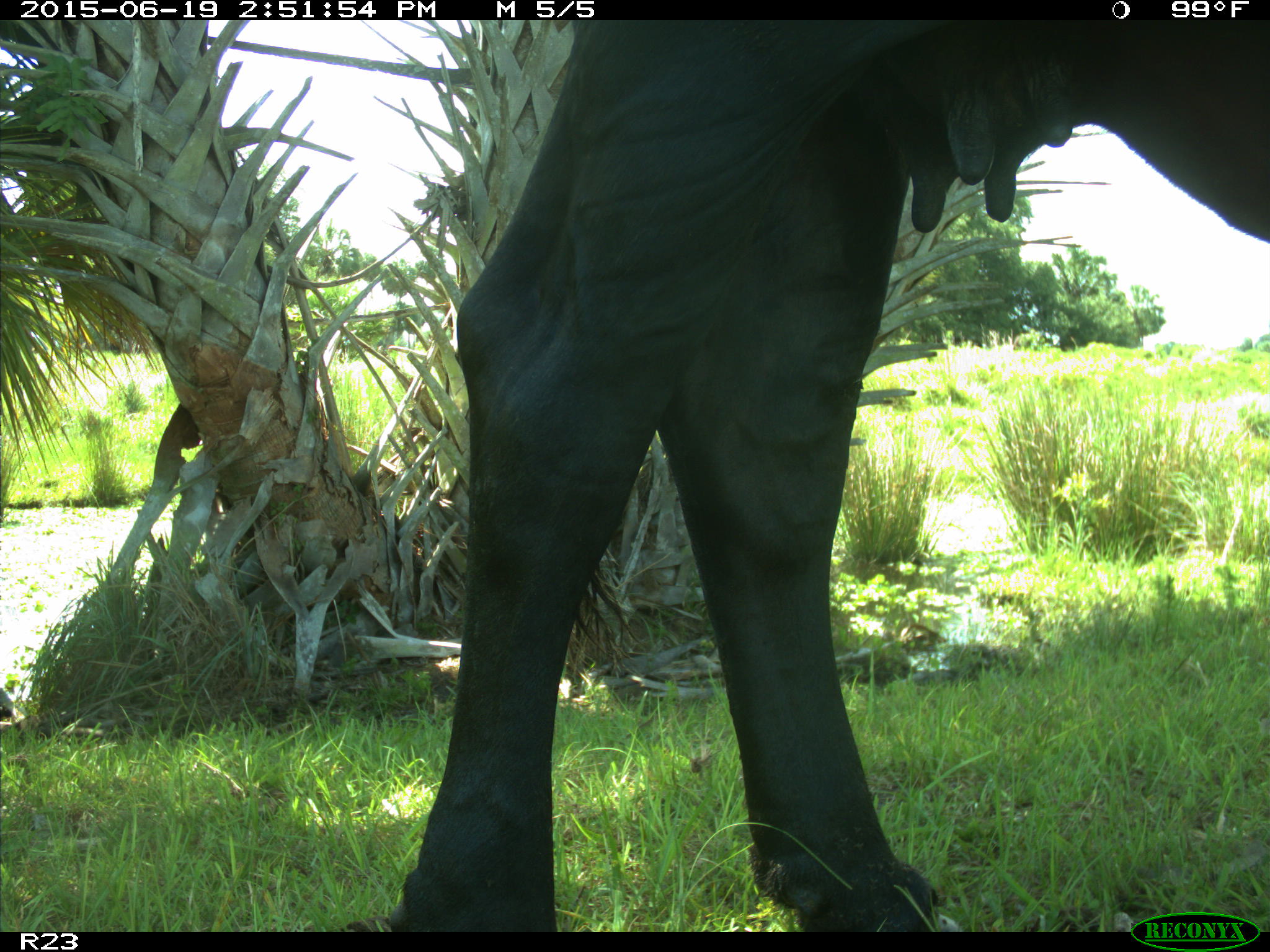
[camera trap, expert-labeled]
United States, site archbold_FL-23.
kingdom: Animalia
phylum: Chordata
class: Mammalia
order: Artiodactyla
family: Bovidae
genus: Bos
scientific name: Bos taurus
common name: domestic cow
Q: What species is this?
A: Bos taurus (domestic cow).